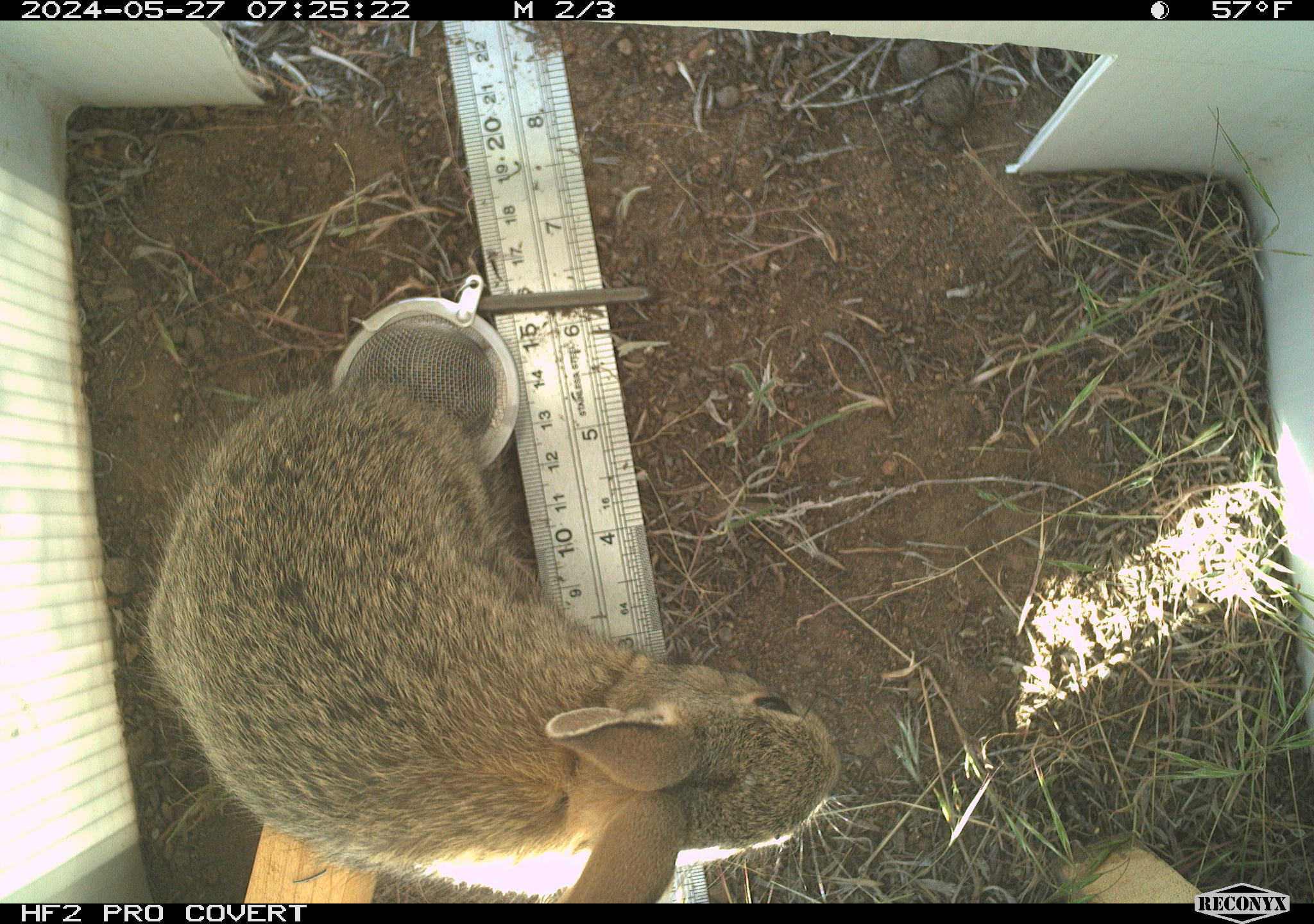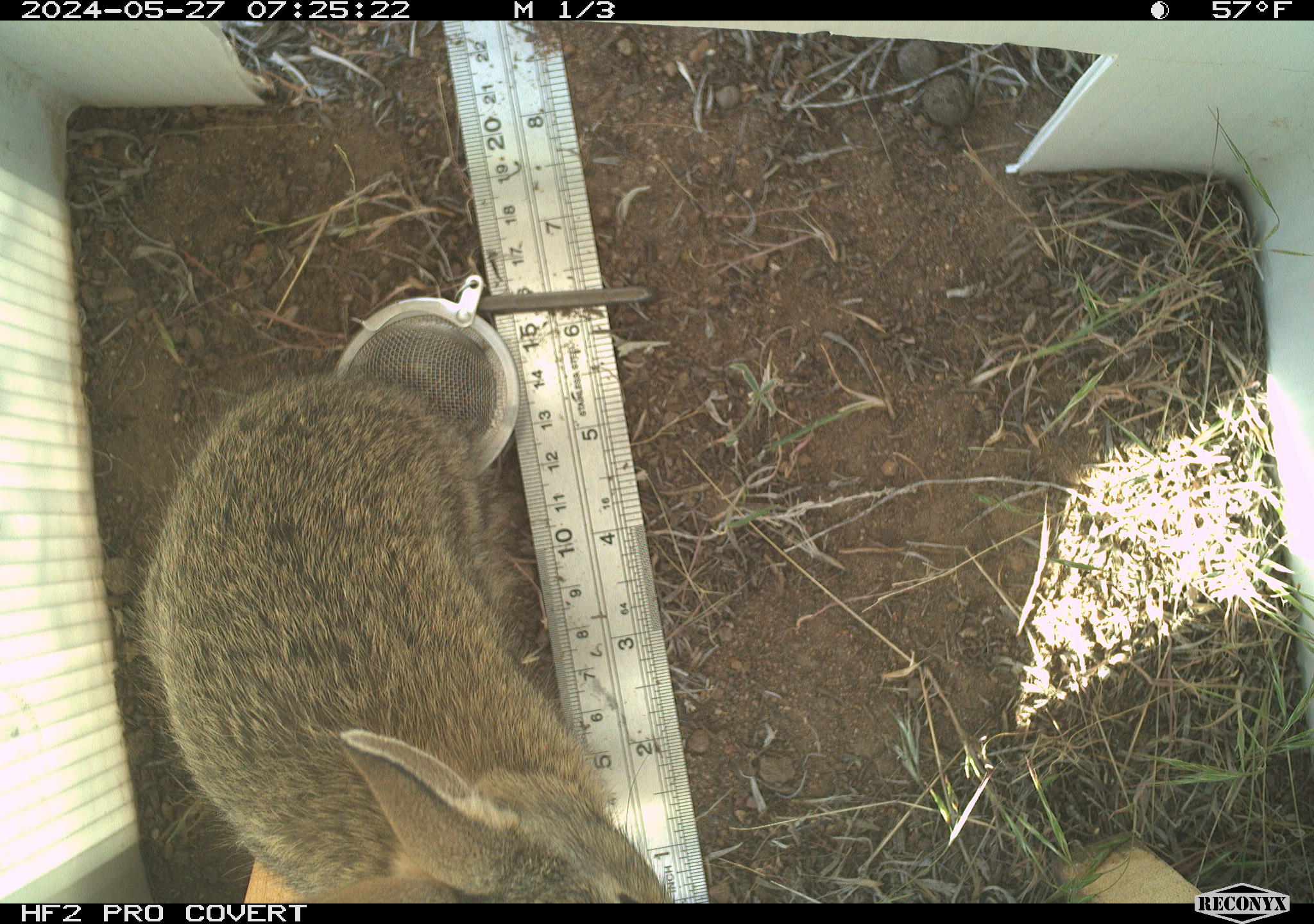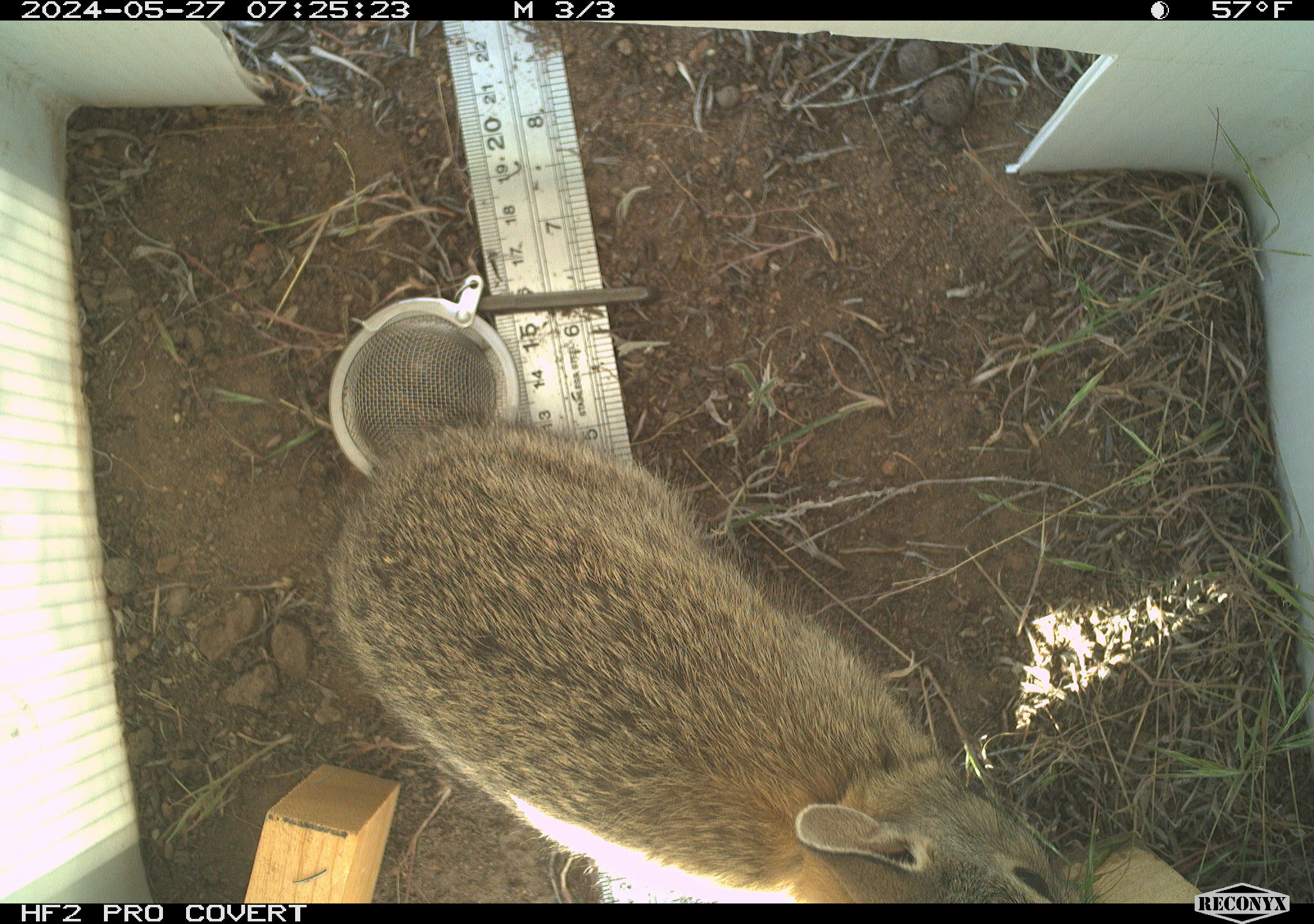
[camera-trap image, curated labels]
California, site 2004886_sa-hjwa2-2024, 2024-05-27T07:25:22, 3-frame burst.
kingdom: Animalia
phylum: Chordata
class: Mammalia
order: Lagomorpha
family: Leporidae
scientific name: Leporidae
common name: rabbit or hare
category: rabbit and hare family